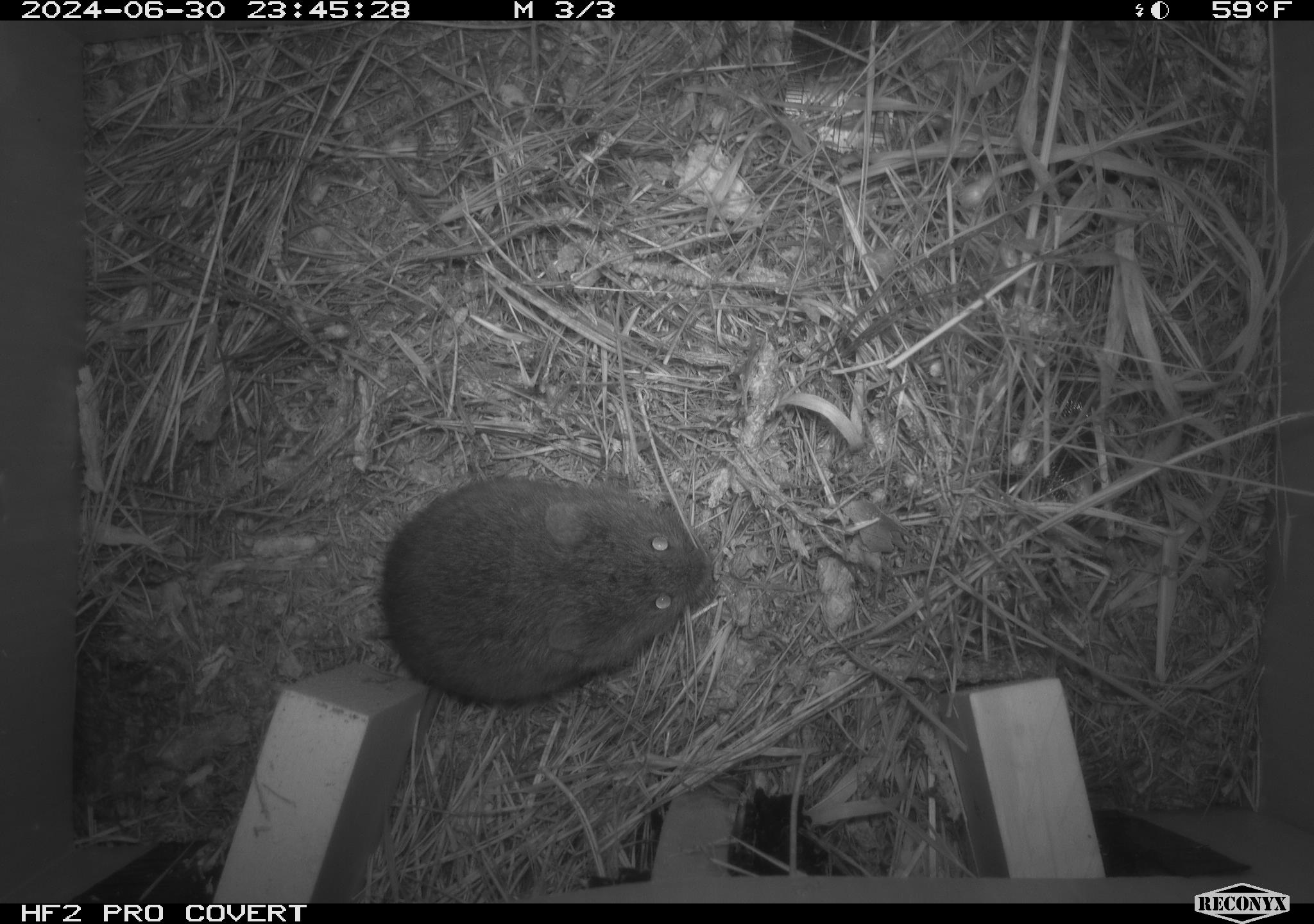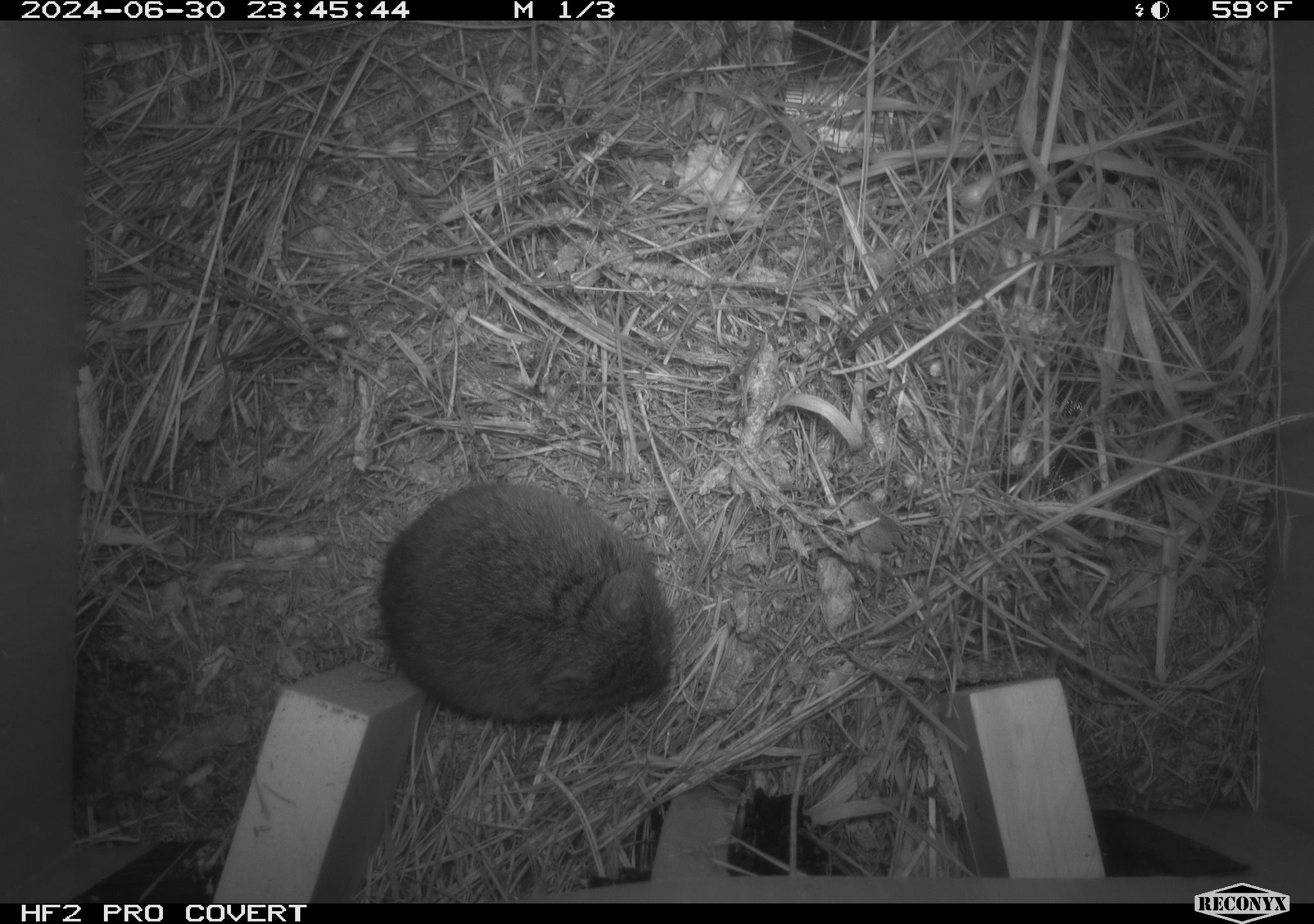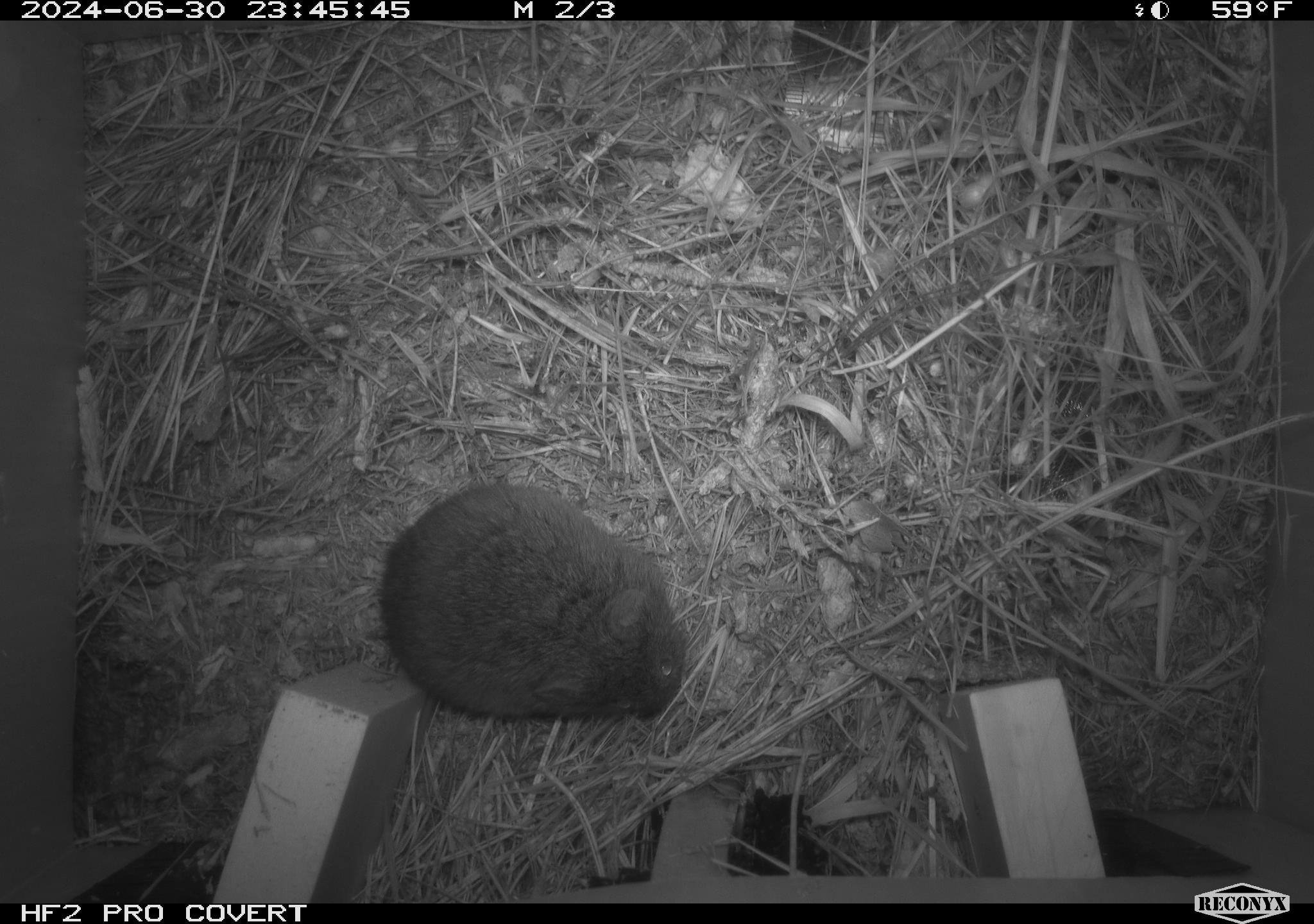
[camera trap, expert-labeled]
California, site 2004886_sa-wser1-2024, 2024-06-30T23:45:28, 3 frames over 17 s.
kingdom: Animalia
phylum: Chordata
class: Mammalia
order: Rodentia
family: Cricetidae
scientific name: Arvicolinae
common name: voles, lemmings, and muskrats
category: arvicolinae subfamily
Arvicolinae subfamily (voles, lemmings, and muskrats) (Arvicolinae).